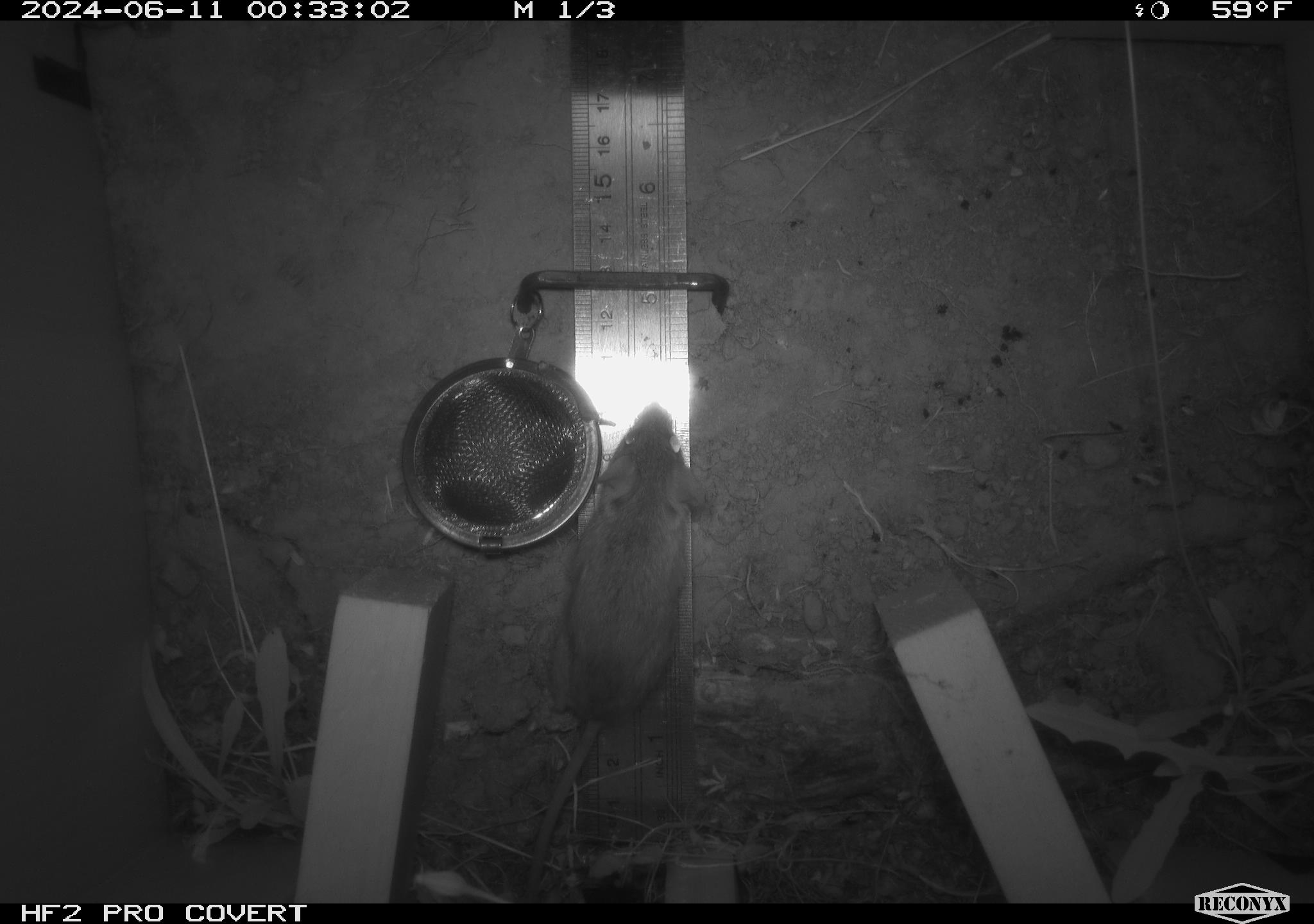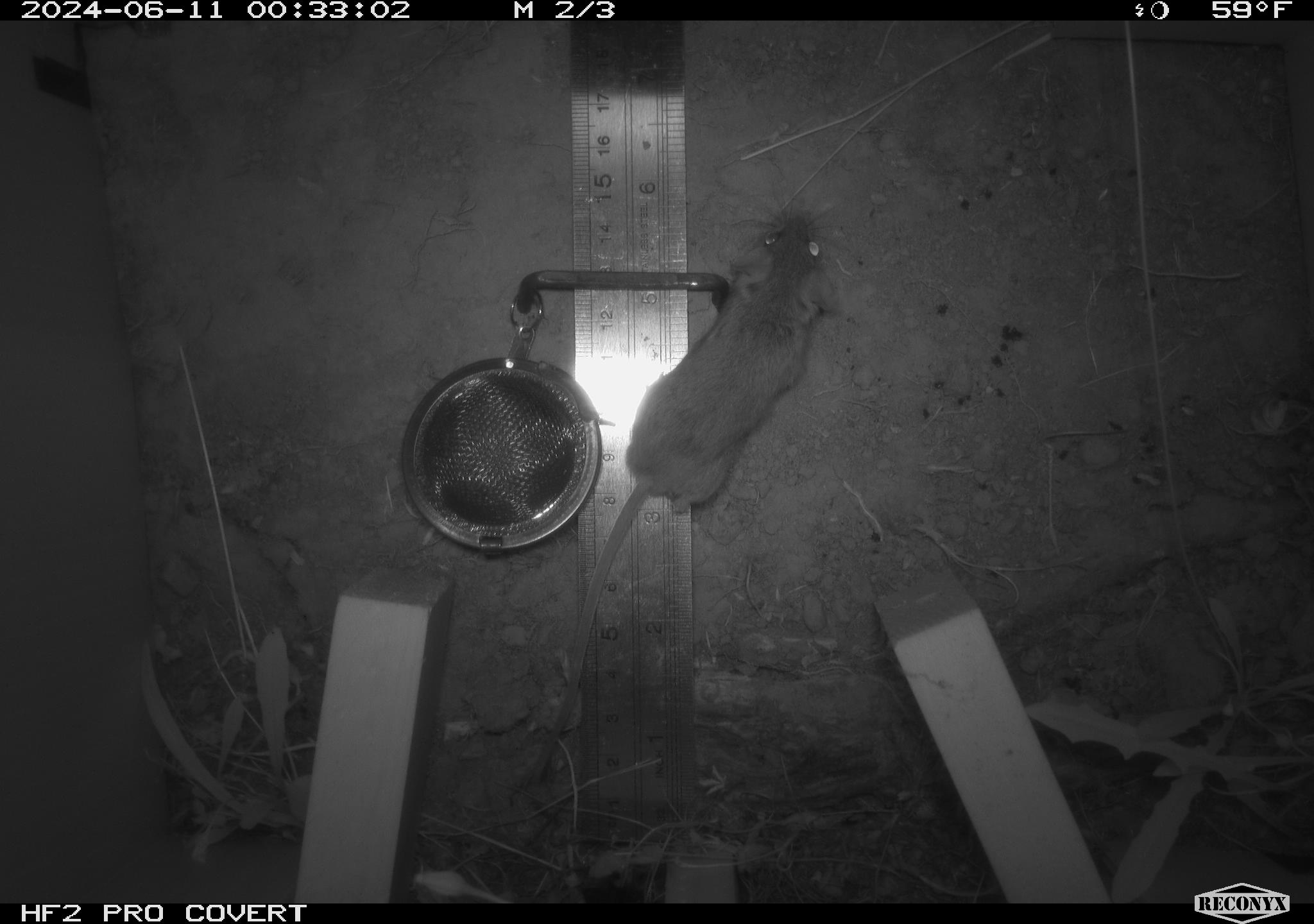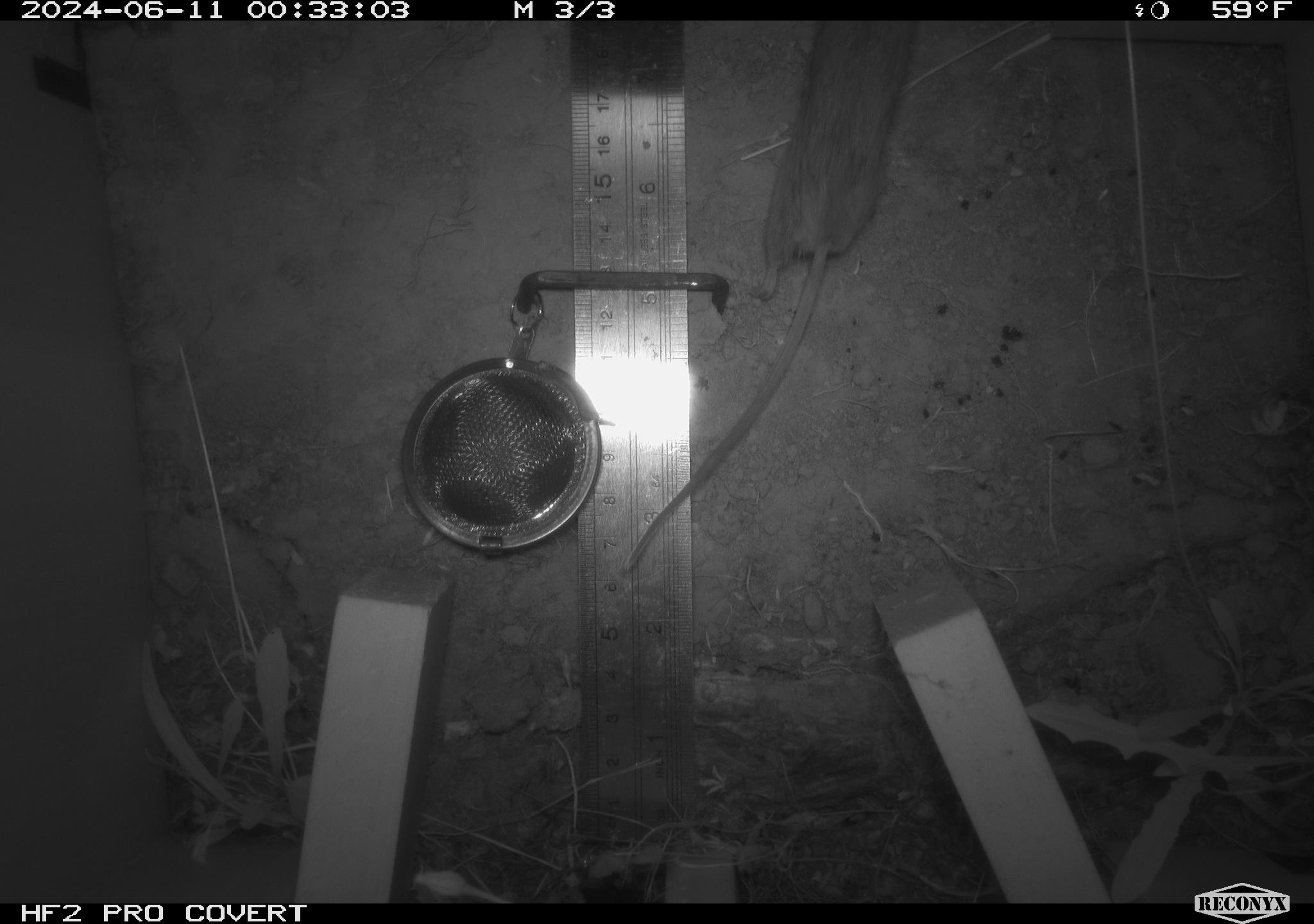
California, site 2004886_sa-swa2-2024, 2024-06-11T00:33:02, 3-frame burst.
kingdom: Animalia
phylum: Chordata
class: Mammalia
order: Rodentia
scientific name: Rodentia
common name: mouse species